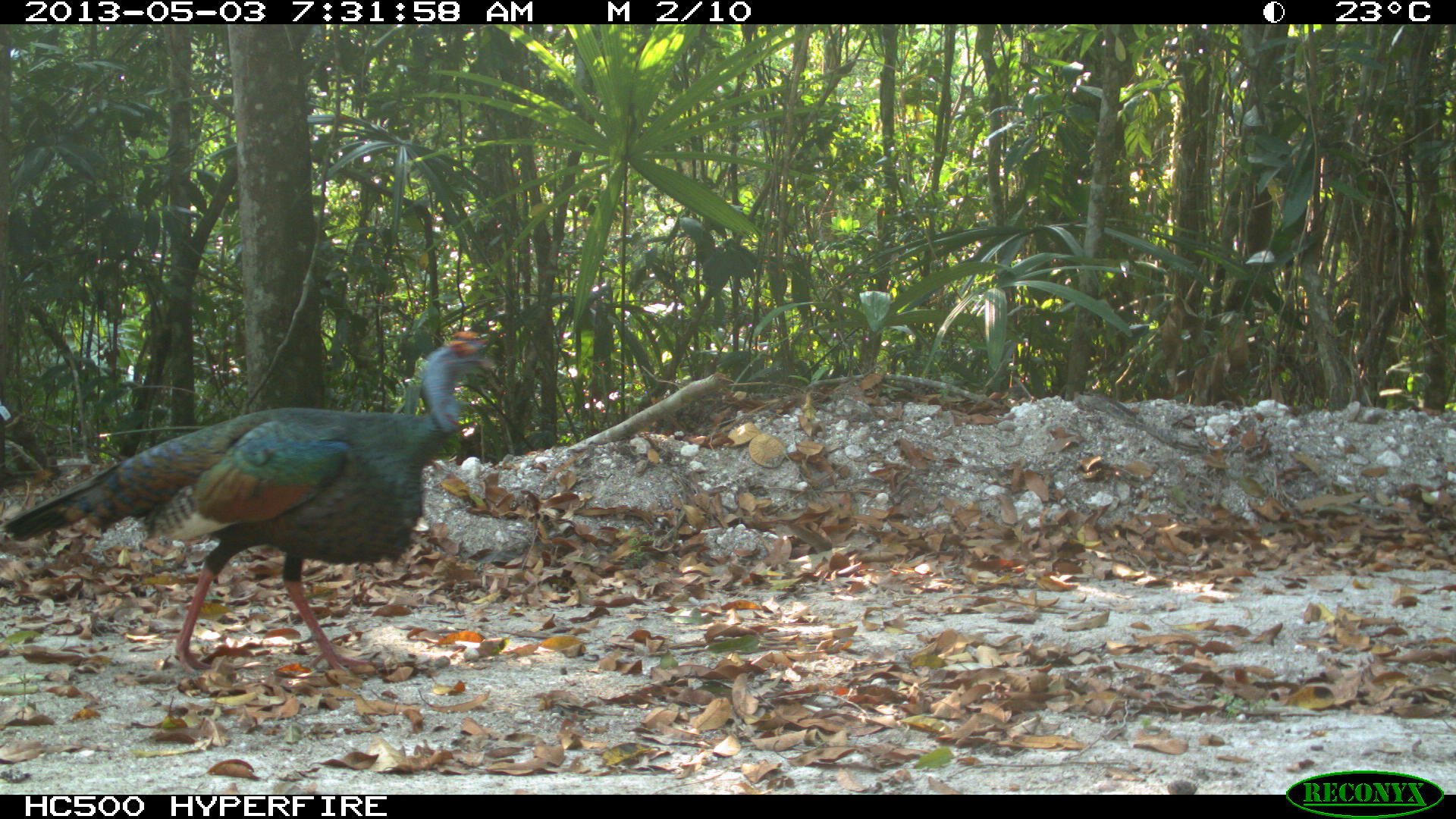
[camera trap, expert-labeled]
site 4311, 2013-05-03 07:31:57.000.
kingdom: Animalia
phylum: Chordata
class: Aves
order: Galliformes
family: Phasianidae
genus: Meleagris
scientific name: Meleagris ocellata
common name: ocellated turkey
Meleagris ocellata (ocellated turkey), count 1, sex male.